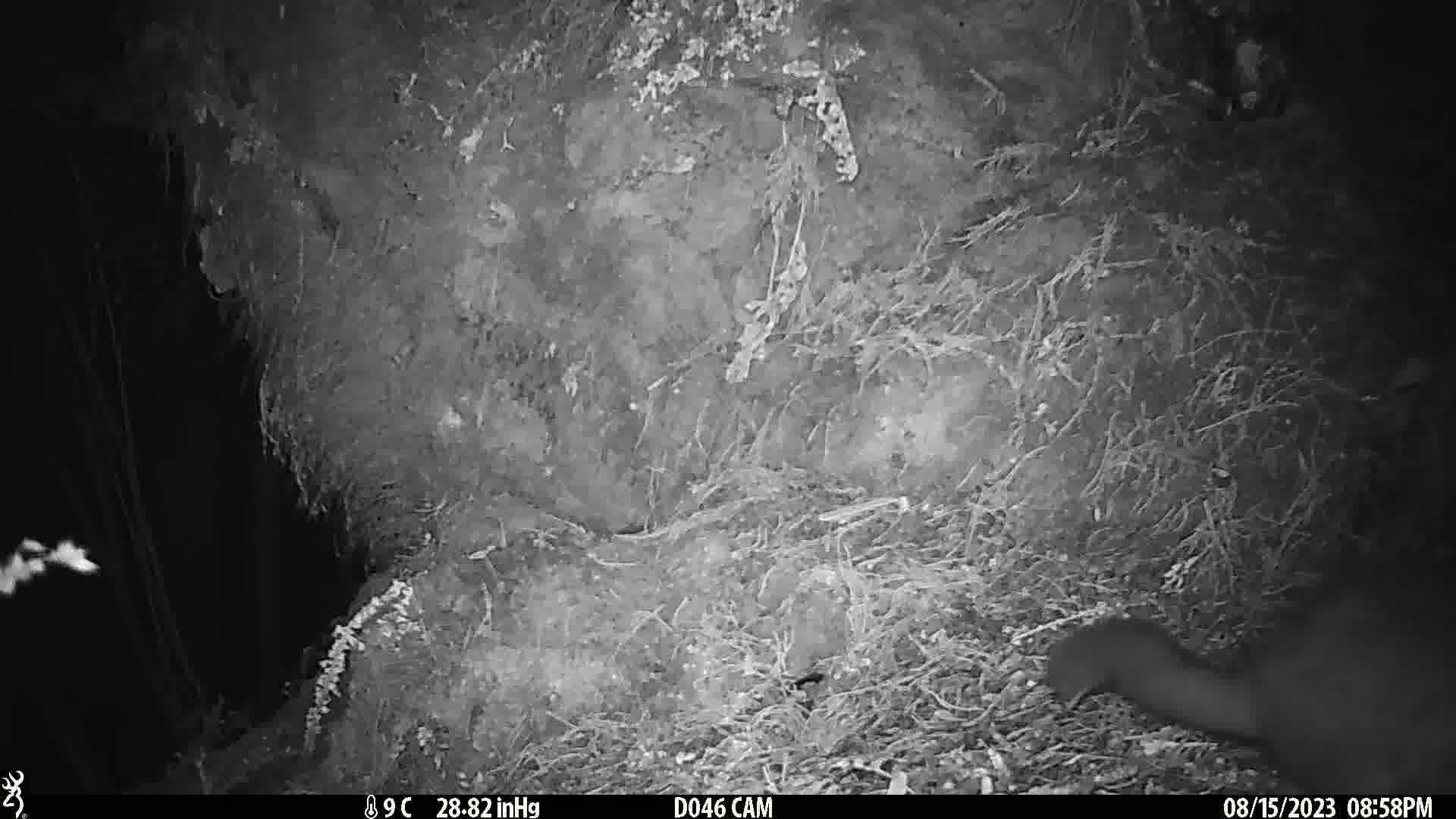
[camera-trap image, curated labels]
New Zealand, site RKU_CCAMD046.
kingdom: Animalia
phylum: Chordata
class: Mammalia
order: Diprotodontia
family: Phalangeridae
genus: Trichosurus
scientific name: Trichosurus vulpecula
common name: common brushtail possum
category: possum